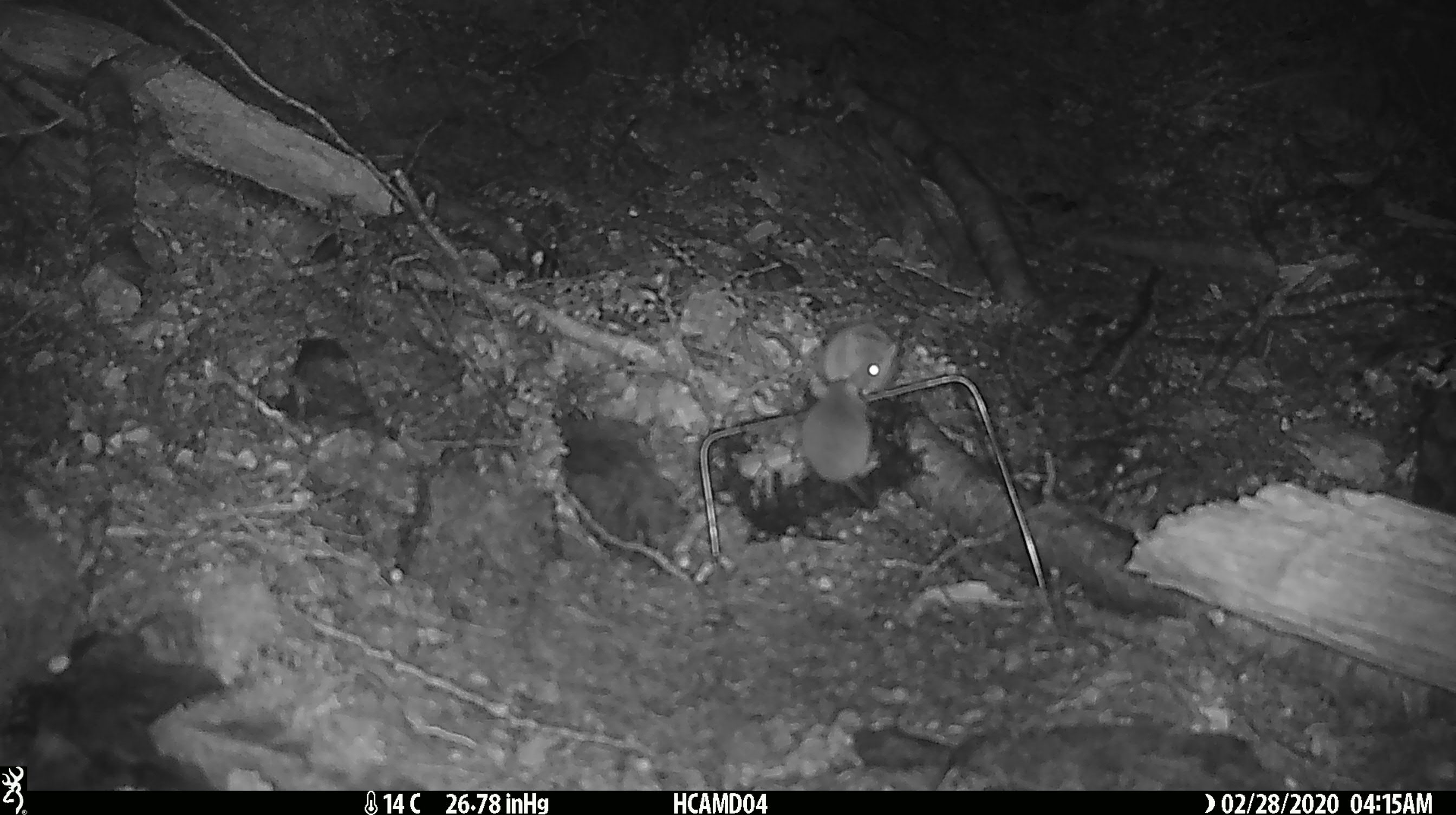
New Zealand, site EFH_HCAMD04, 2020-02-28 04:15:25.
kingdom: Animalia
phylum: Chordata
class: Mammalia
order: Rodentia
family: Muridae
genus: Mus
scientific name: Mus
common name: mouse